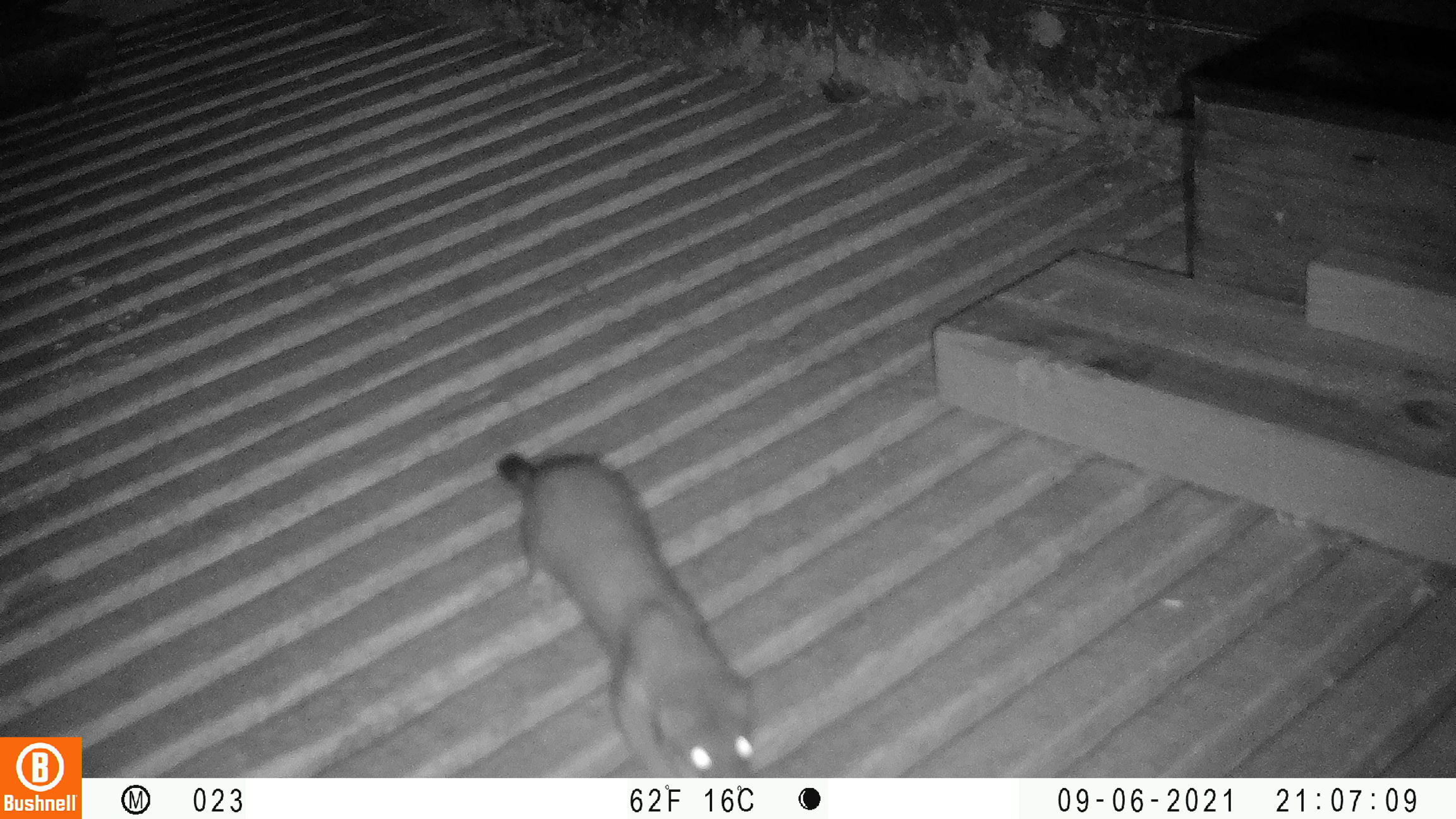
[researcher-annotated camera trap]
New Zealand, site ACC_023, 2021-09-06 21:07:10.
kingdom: Animalia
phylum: Chordata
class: Mammalia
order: Carnivora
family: Mustelidae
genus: Mustela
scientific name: Mustela erminea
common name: stoat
Stoat (Mustela erminea).